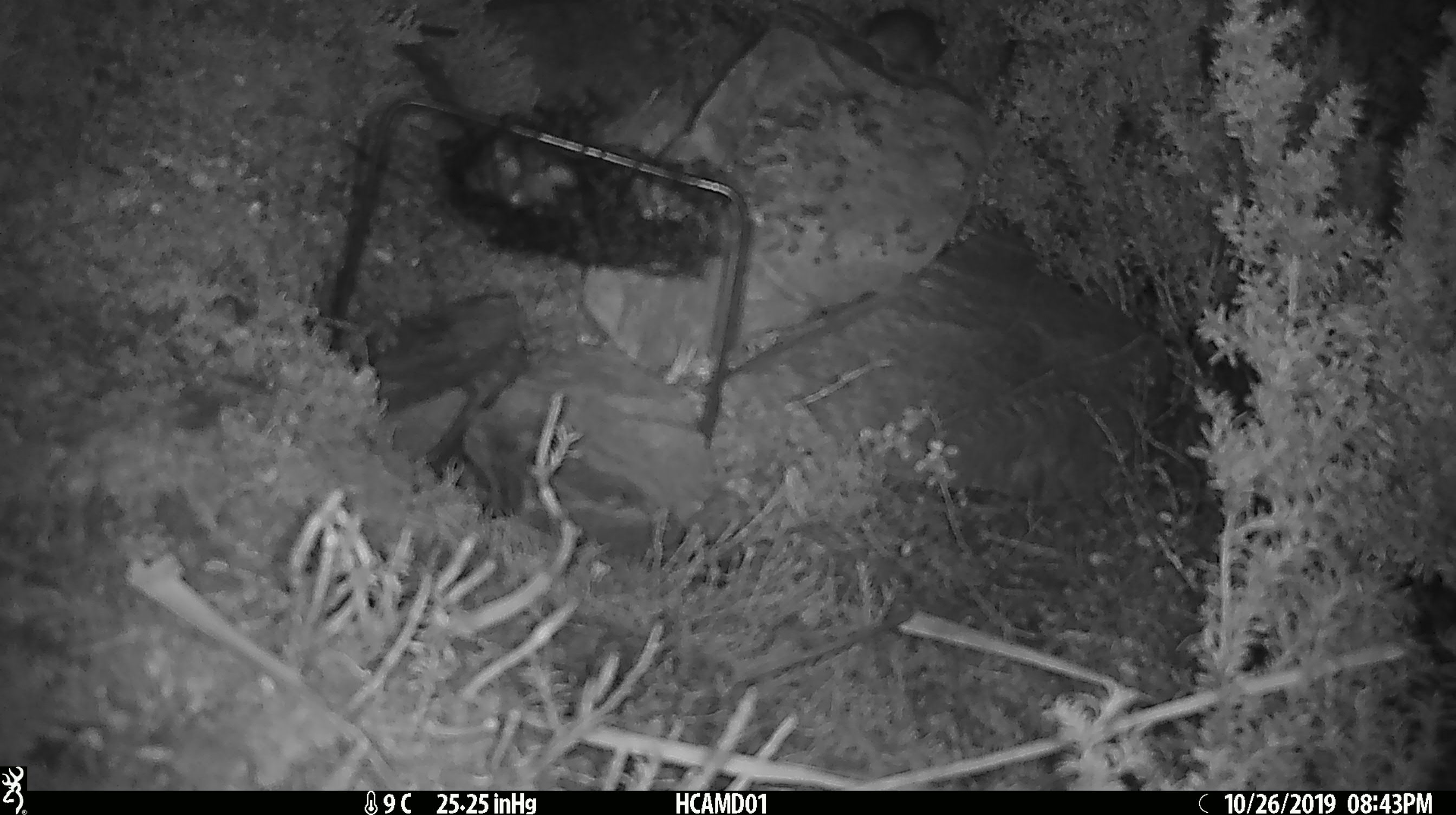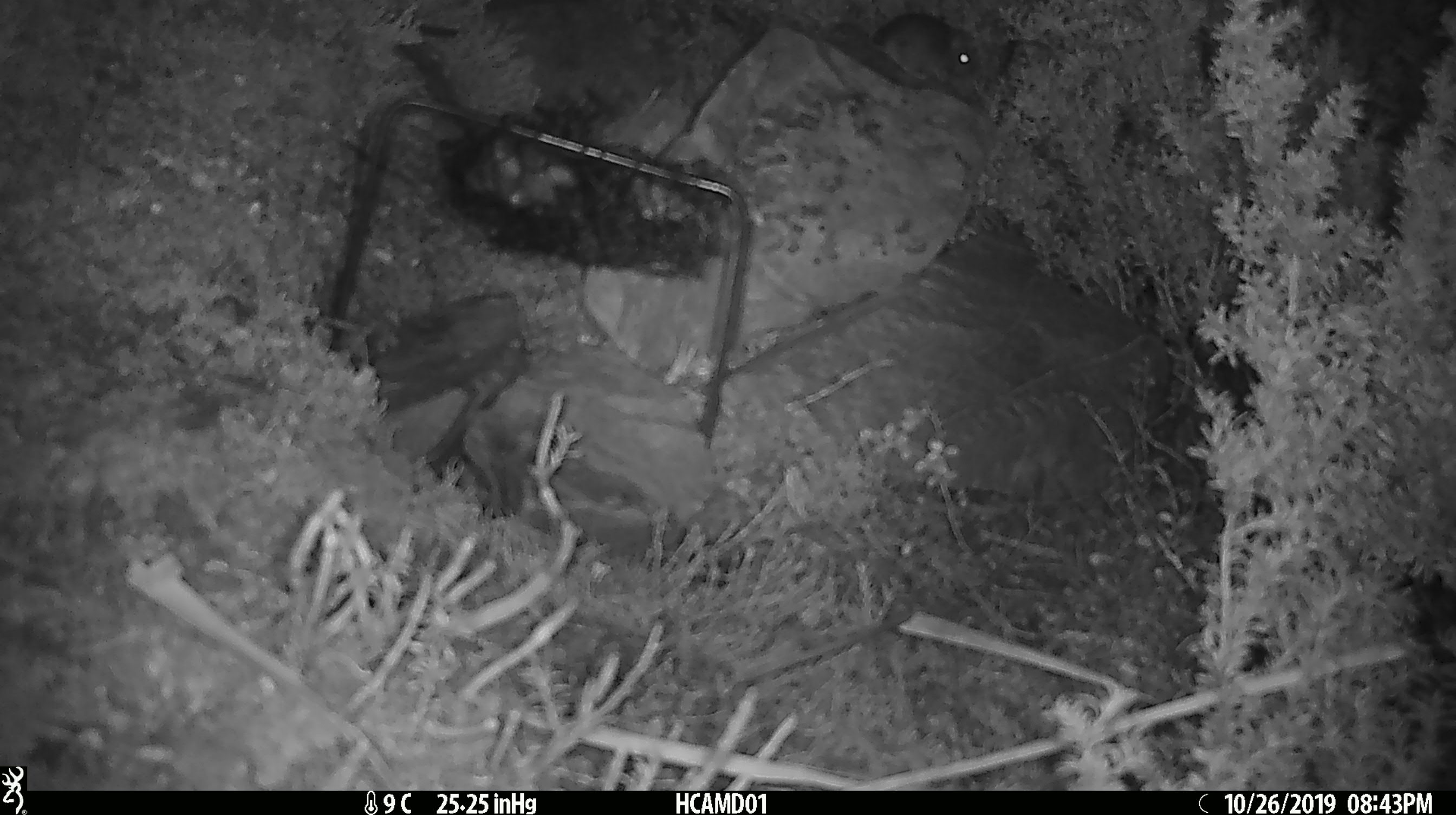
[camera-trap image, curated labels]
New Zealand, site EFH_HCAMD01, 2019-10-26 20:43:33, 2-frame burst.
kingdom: Animalia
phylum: Chordata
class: Mammalia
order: Rodentia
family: Muridae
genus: Mus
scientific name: Mus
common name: mouse